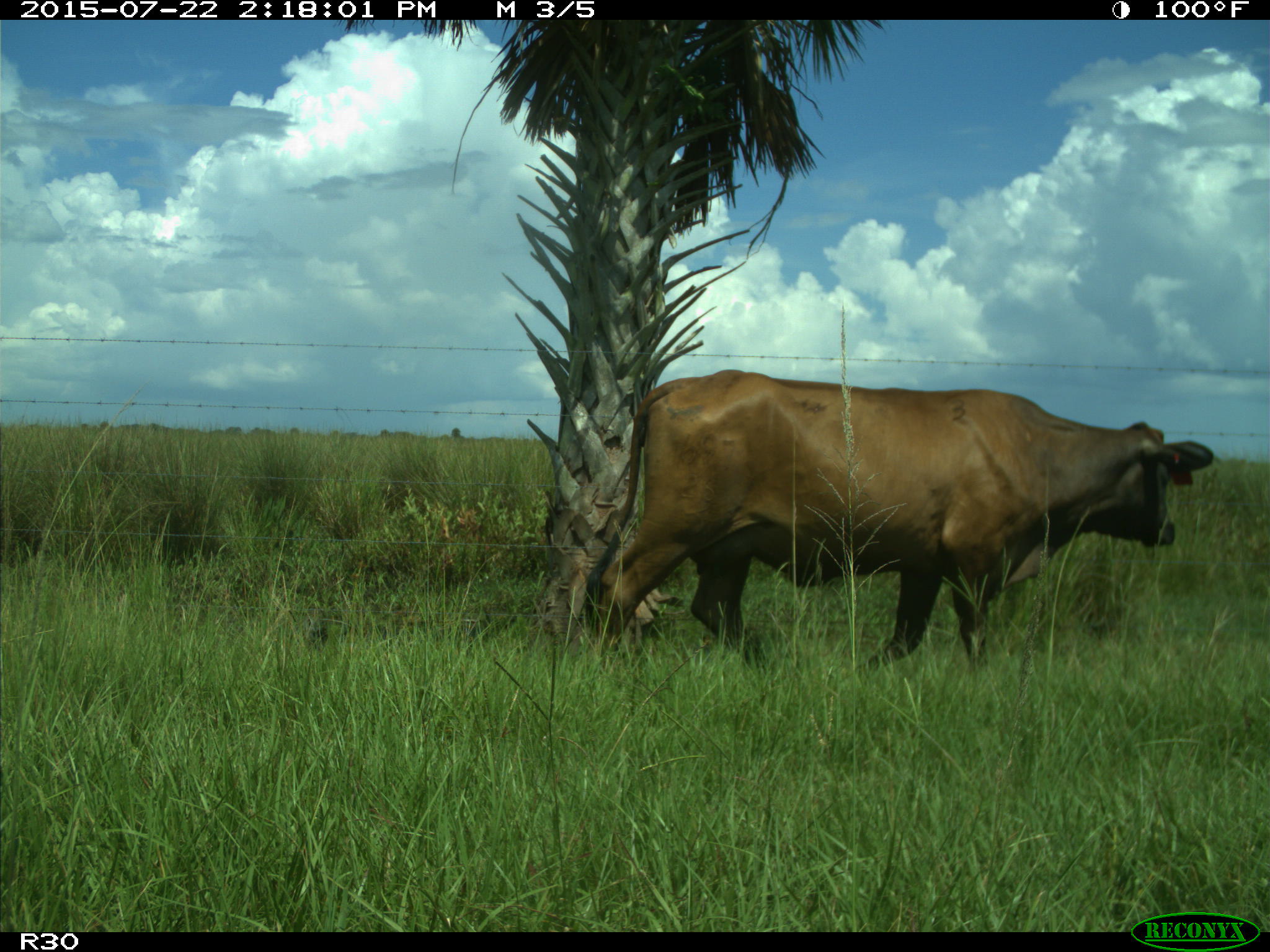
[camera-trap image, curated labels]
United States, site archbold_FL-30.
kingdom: Animalia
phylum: Chordata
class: Mammalia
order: Artiodactyla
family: Bovidae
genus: Bos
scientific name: Bos taurus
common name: domestic cow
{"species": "Bos taurus (domestic cow)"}